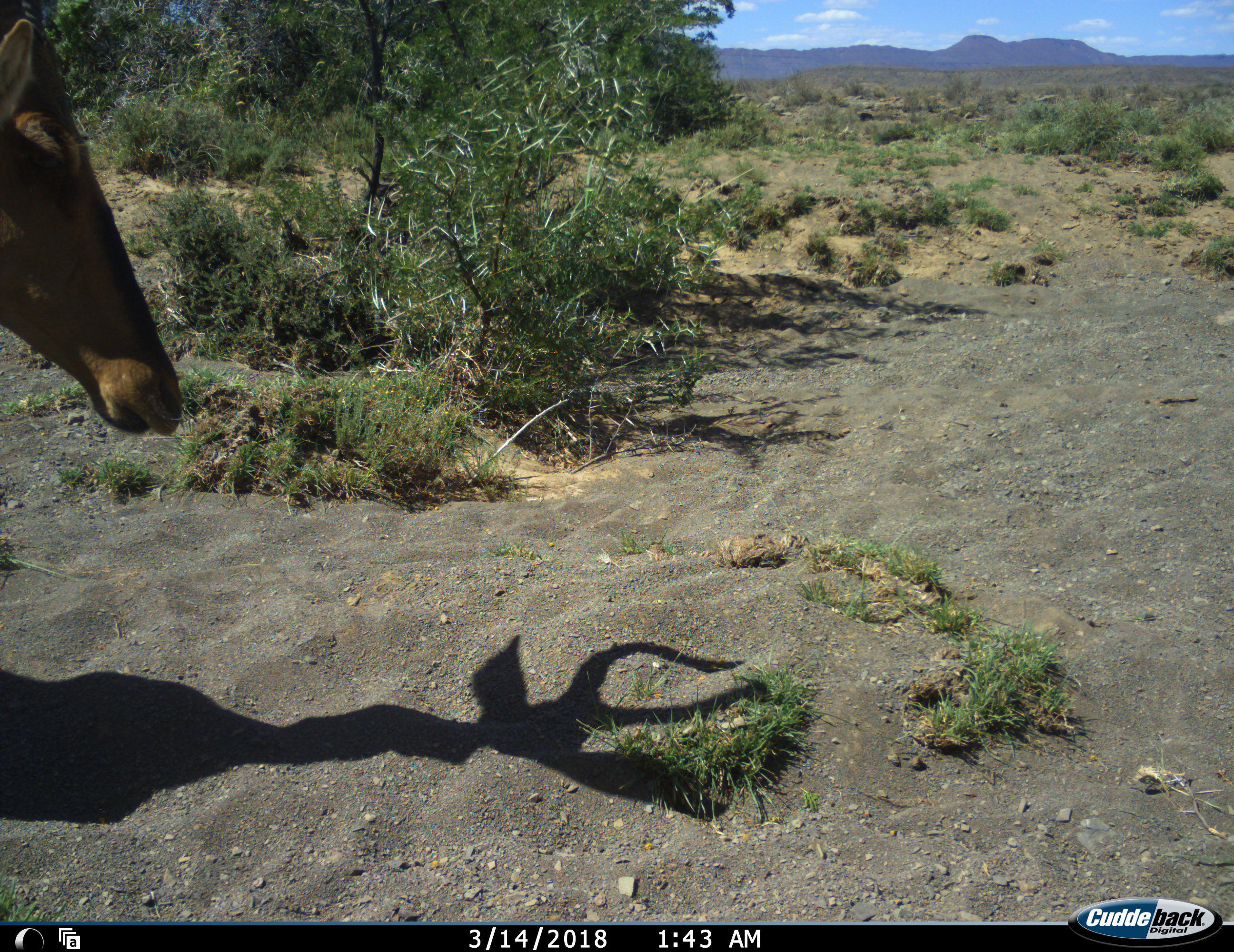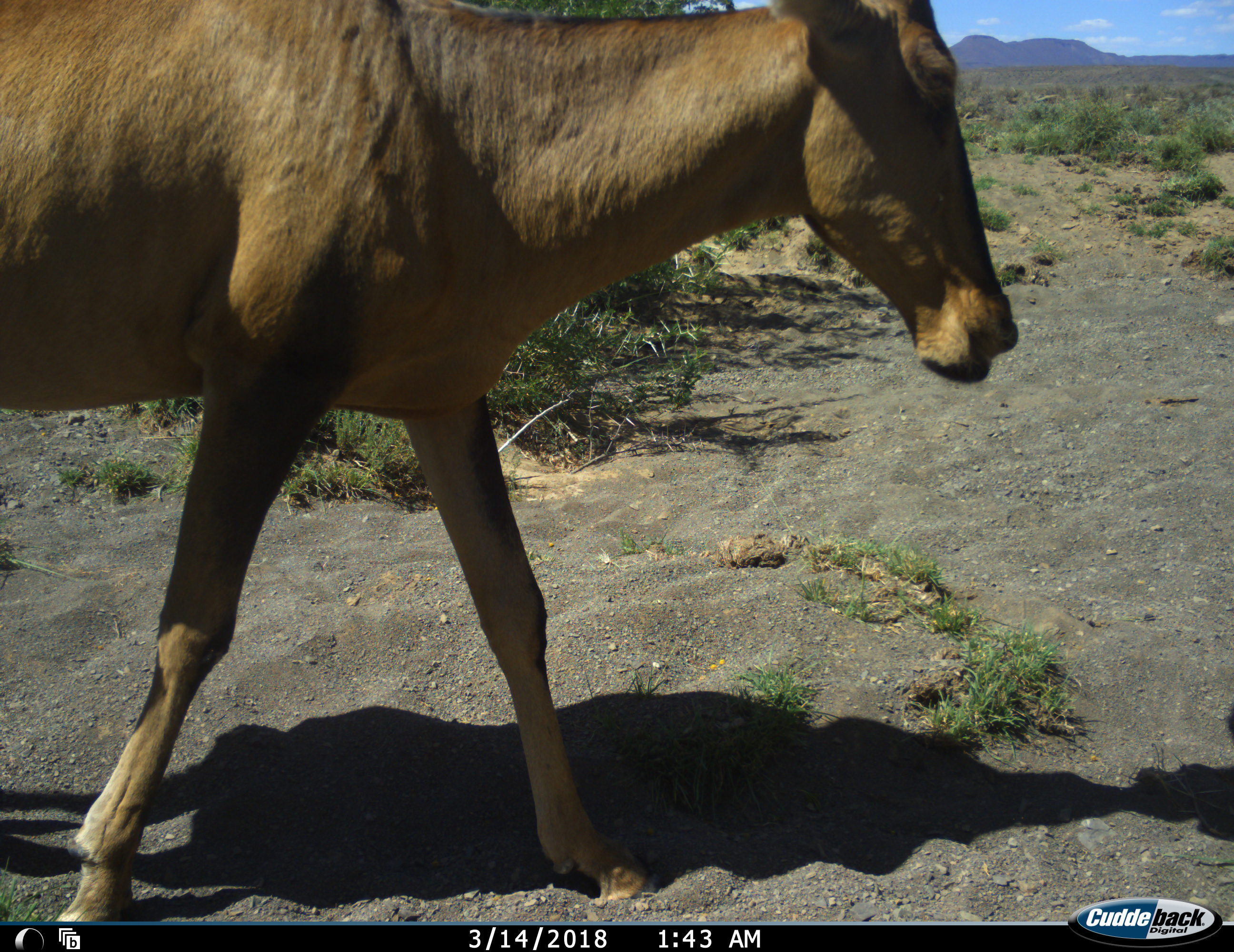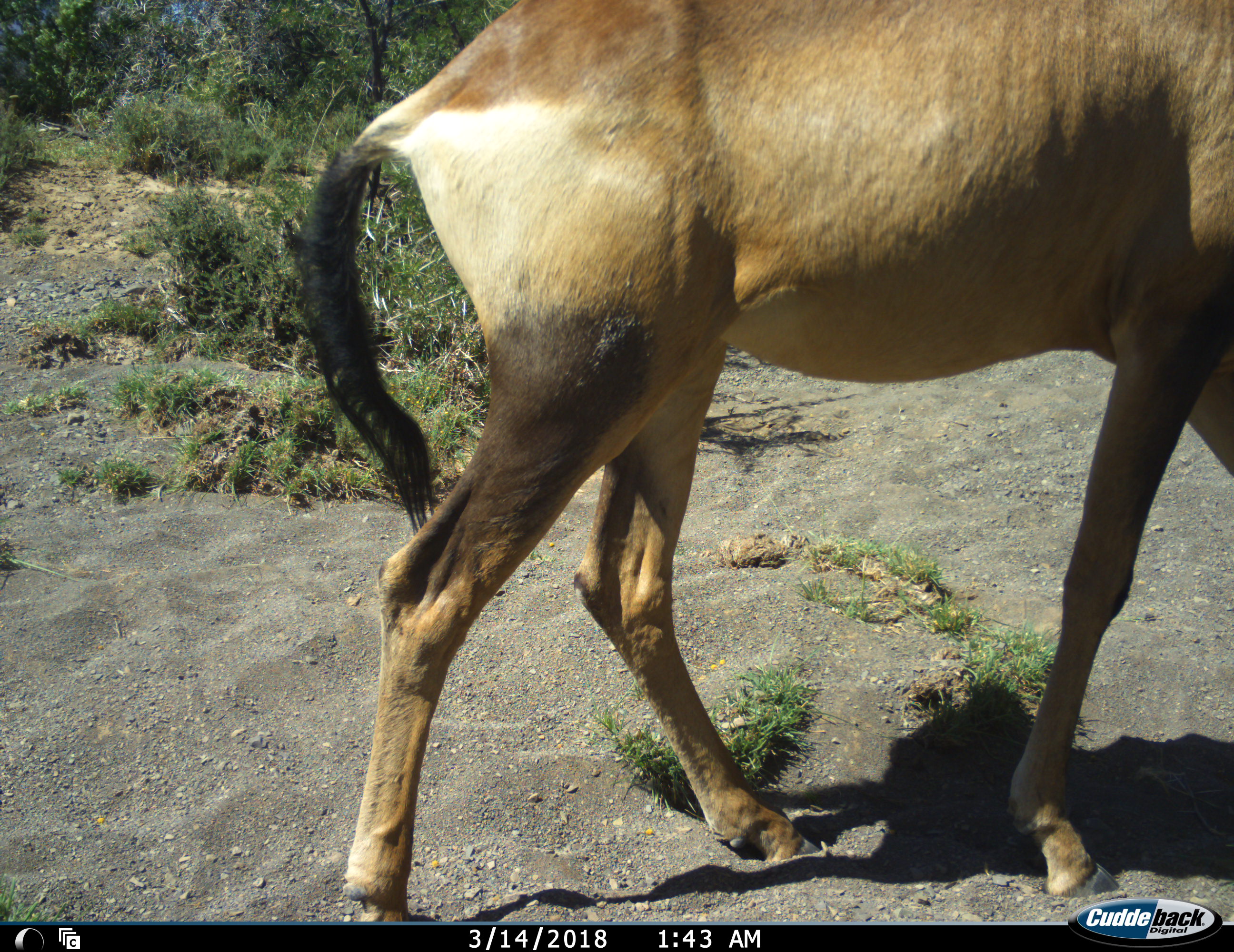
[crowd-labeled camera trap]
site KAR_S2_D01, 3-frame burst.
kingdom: Animalia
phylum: Chordata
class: Mammalia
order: Artiodactyla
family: Bovidae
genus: Alcelaphus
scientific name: Alcelaphus buselaphus caama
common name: red hartebeest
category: hartebeestred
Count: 1.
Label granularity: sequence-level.